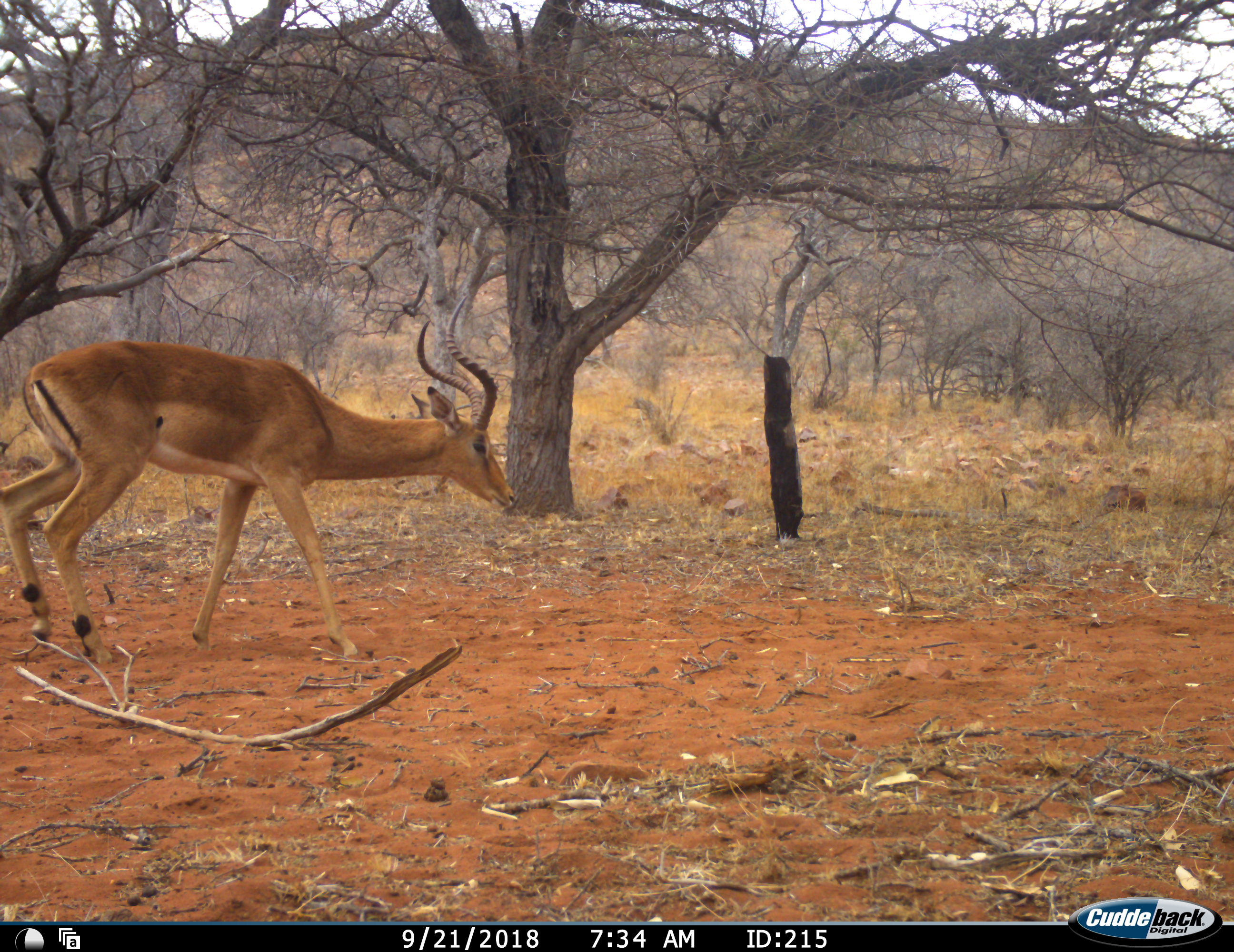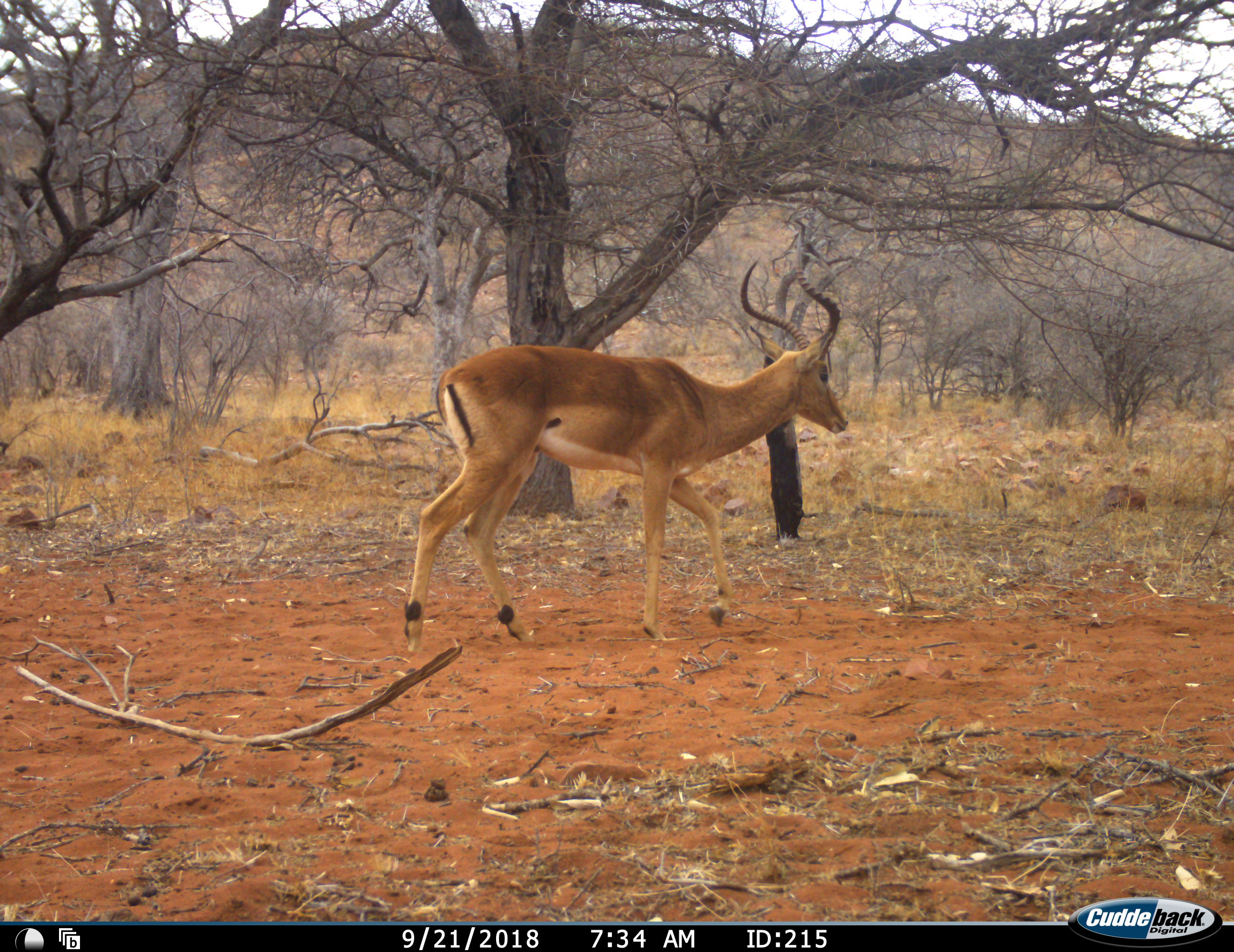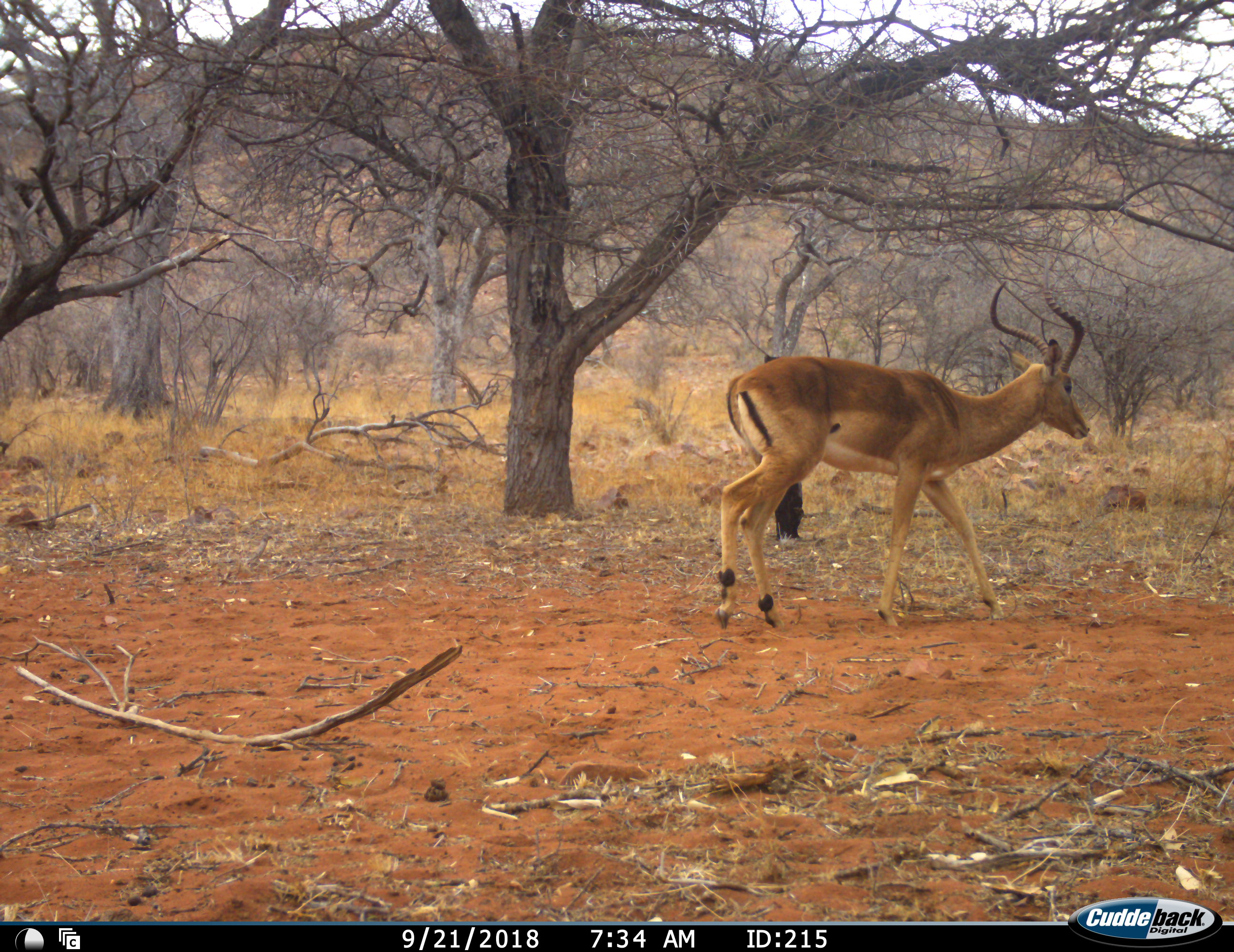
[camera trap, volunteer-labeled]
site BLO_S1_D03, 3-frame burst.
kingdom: Animalia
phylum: Chordata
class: Mammalia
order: Artiodactyla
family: Bovidae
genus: Aepyceros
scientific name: Aepyceros melampus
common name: impala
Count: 1.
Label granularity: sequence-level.